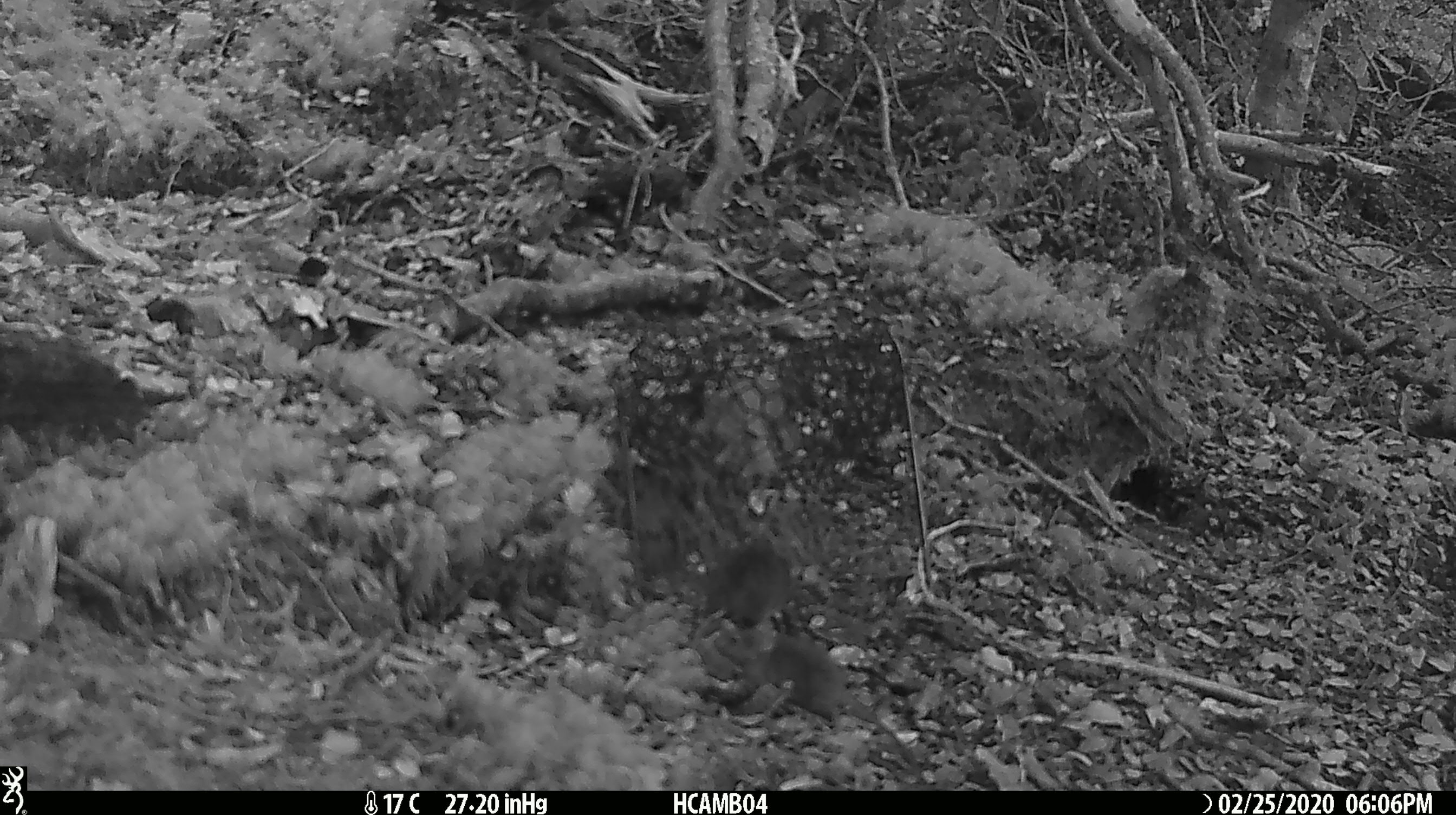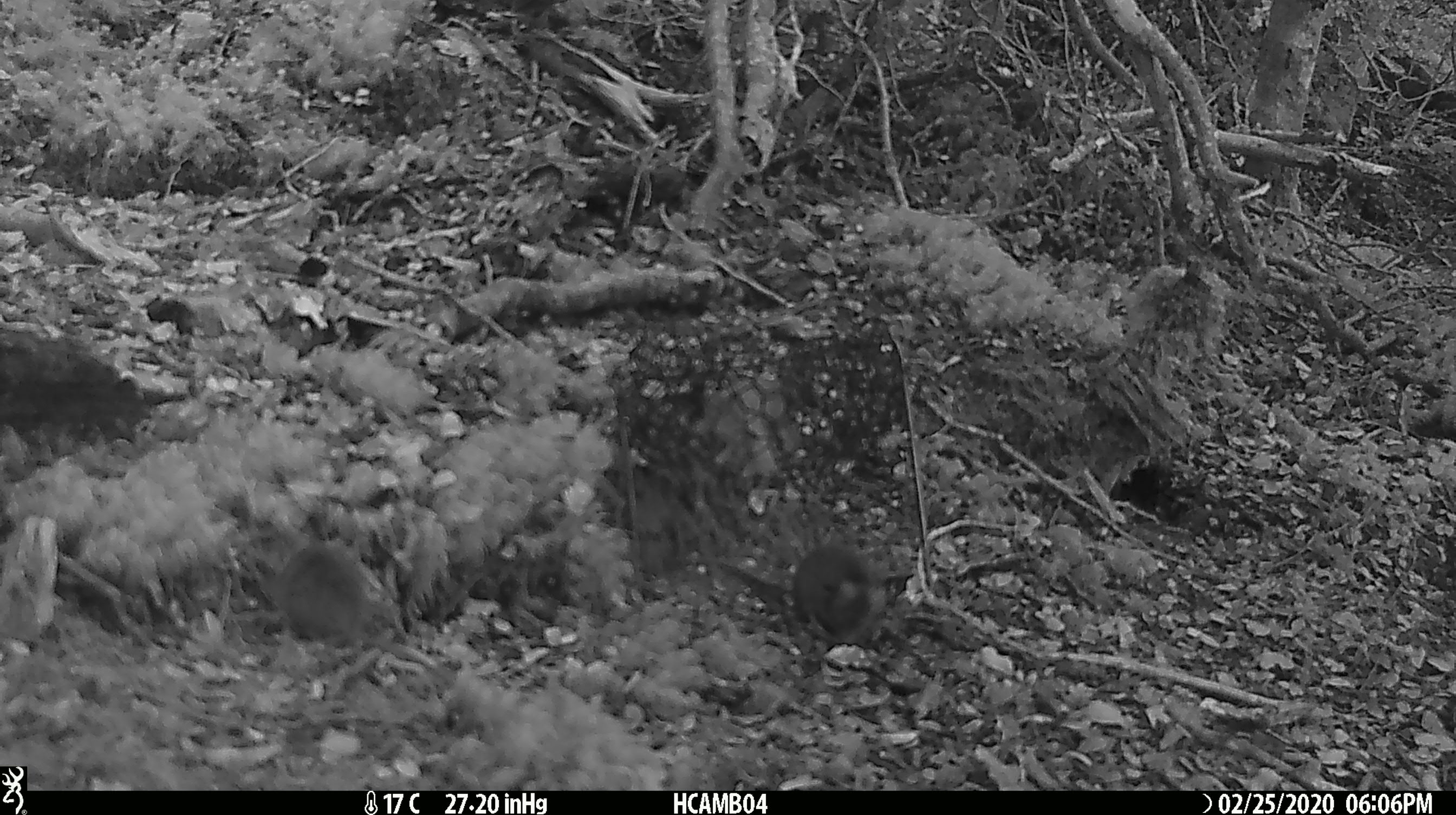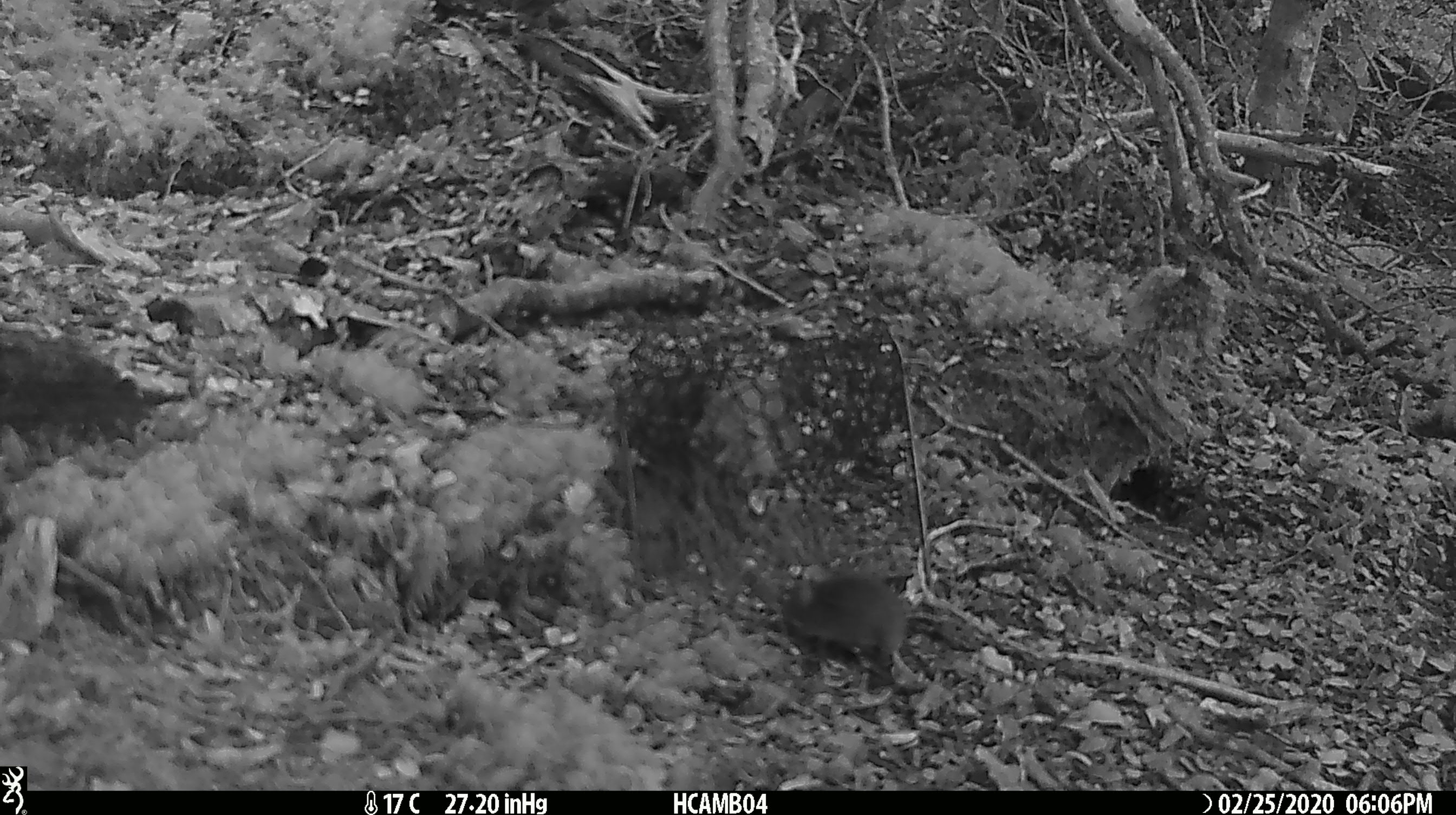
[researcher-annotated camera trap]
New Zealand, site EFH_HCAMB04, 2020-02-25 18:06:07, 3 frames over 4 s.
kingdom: Animalia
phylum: Chordata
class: Mammalia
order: Rodentia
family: Muridae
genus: Mus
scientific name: Mus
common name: mouse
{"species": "mouse (Mus)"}